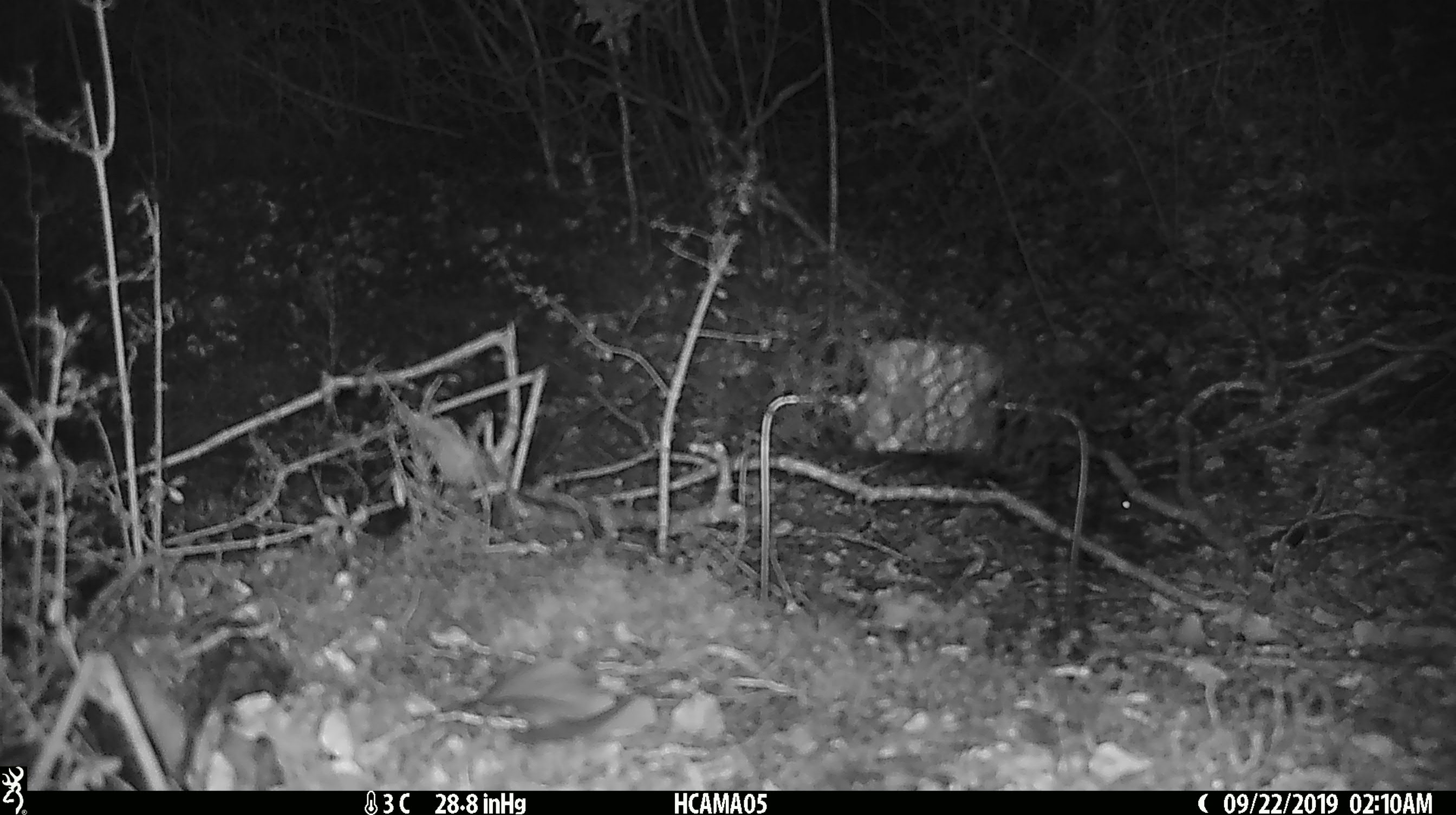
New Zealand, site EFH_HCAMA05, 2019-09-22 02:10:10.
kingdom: Animalia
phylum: Chordata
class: Mammalia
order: Rodentia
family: Muridae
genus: Mus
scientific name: Mus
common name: mouse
Mouse (Mus).